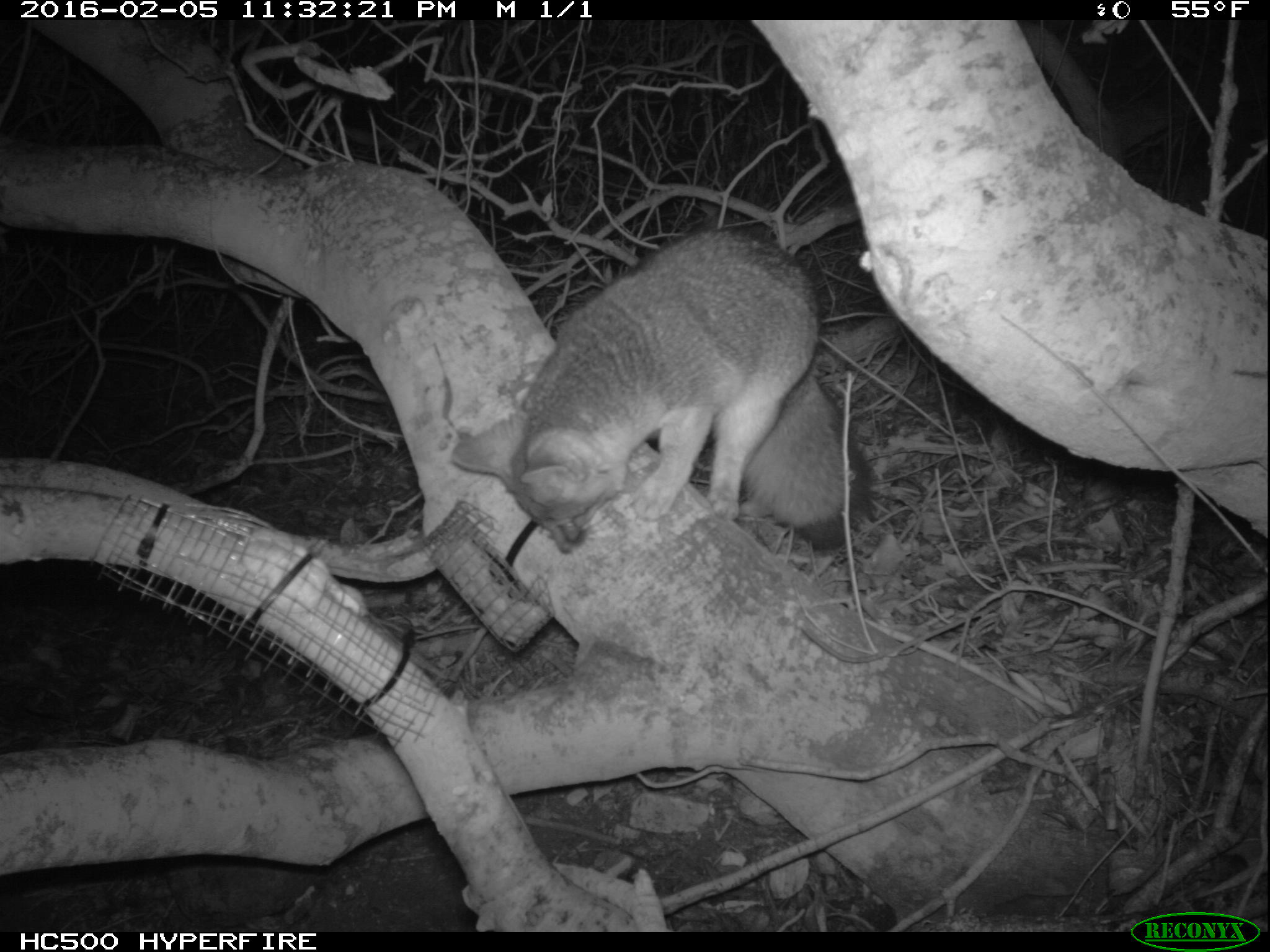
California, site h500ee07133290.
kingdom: Animalia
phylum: Chordata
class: Mammalia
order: Carnivora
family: Canidae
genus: Urocyon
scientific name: Urocyon littoralis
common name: island fox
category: fox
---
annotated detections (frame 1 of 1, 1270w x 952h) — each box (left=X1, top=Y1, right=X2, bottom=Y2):
fox: (left=450, top=223, right=871, bottom=553)